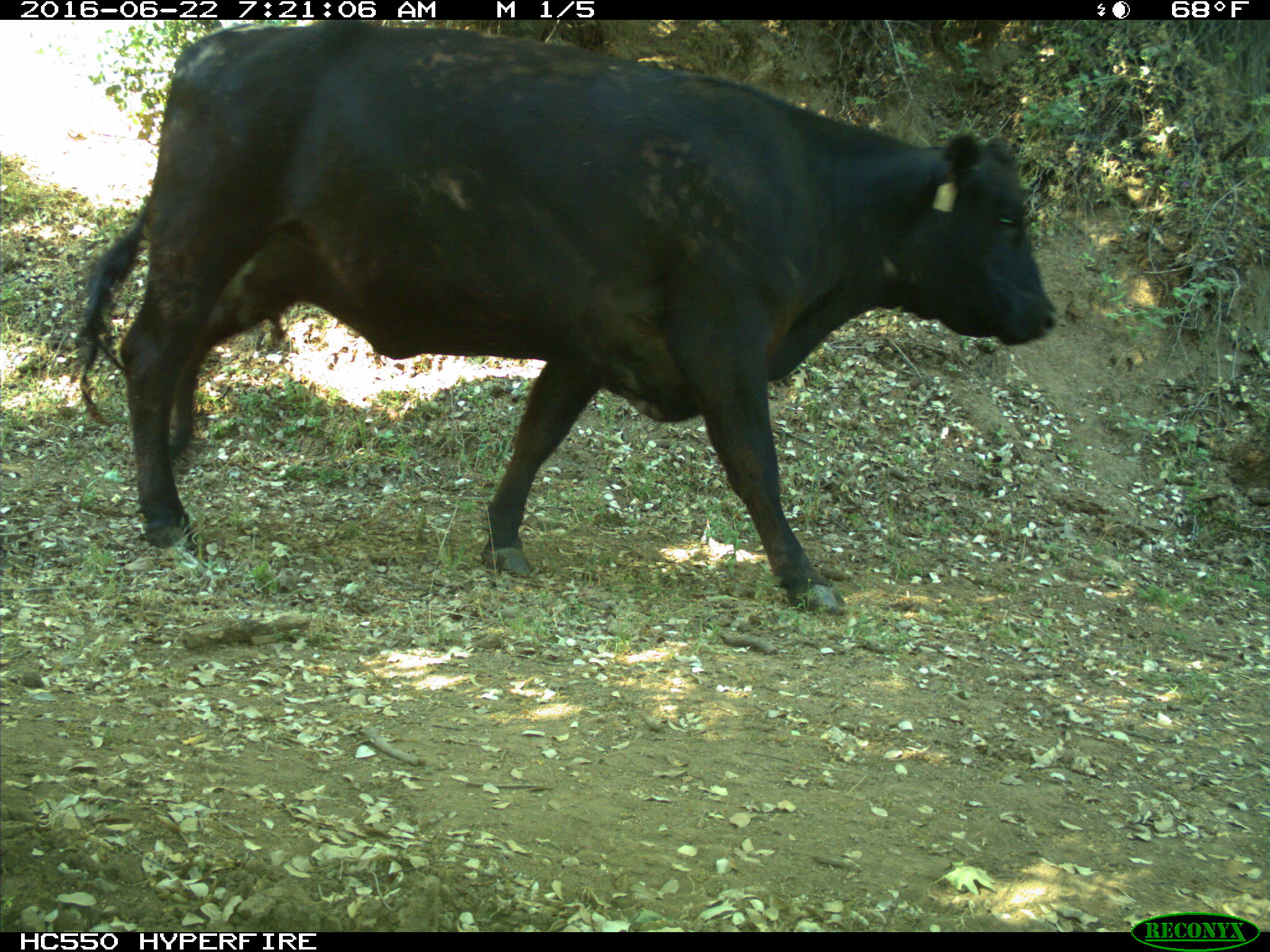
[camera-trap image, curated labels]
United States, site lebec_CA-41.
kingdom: Animalia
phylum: Chordata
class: Mammalia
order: Artiodactyla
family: Bovidae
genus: Bos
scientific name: Bos taurus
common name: domestic cow